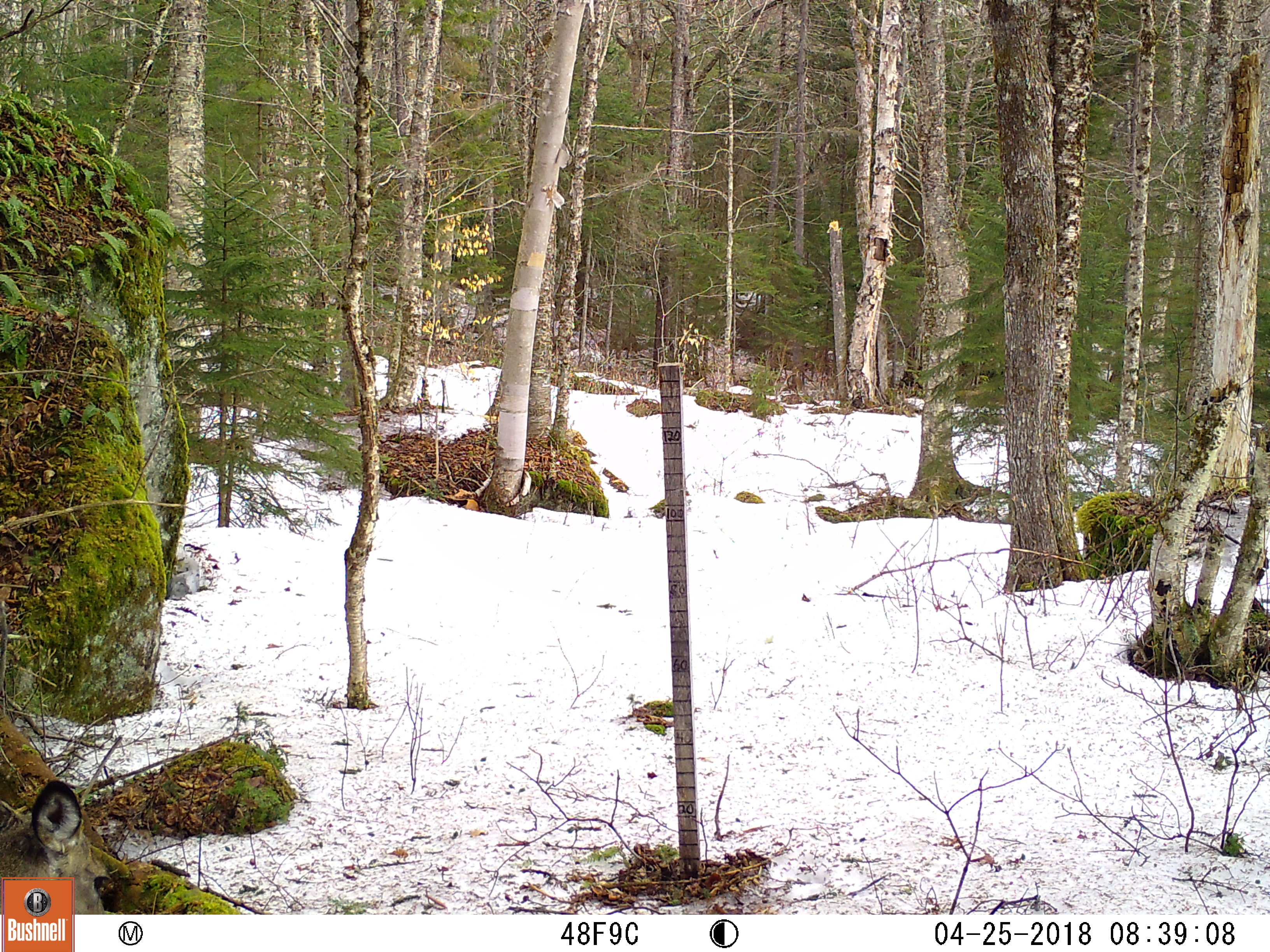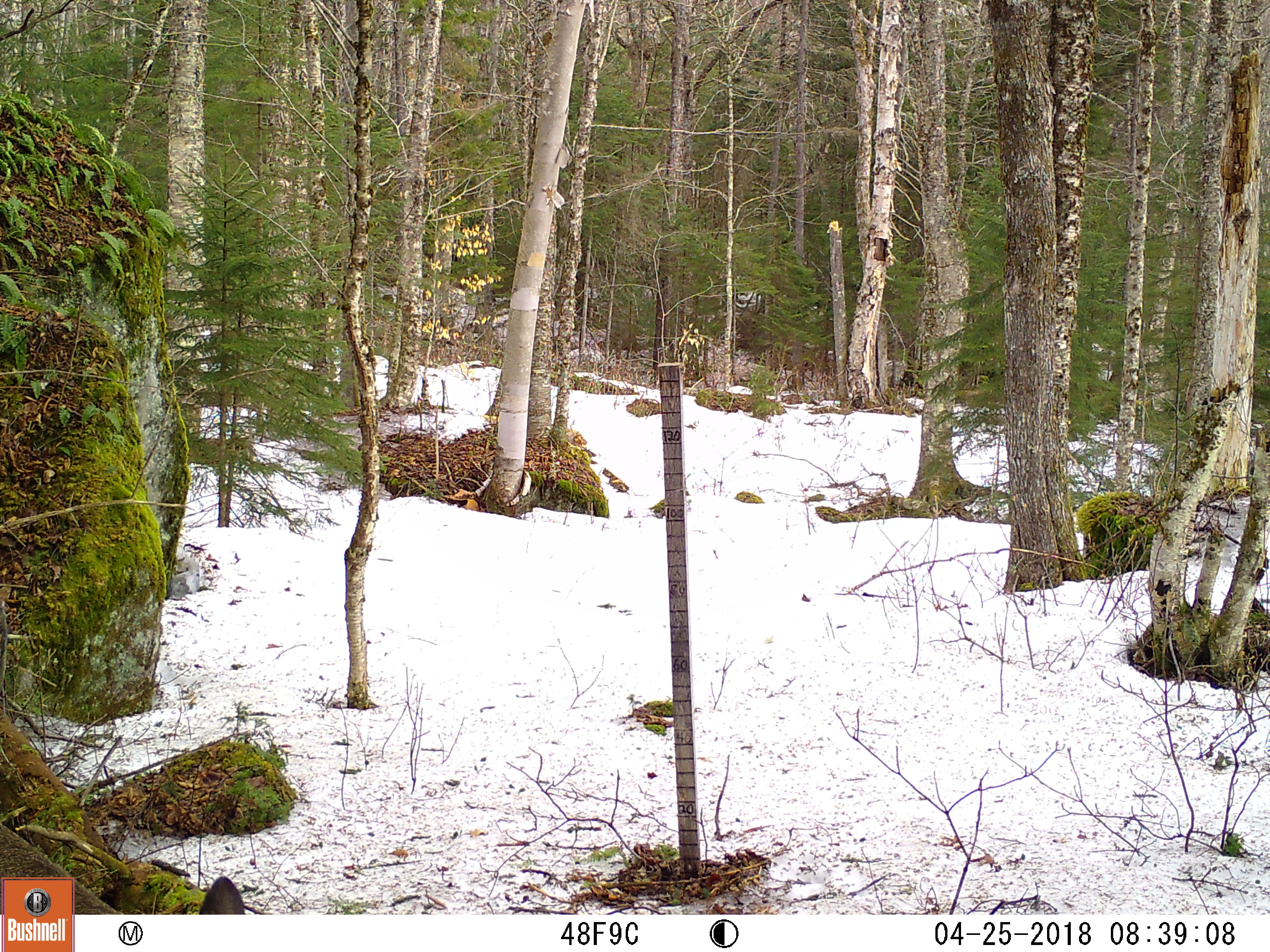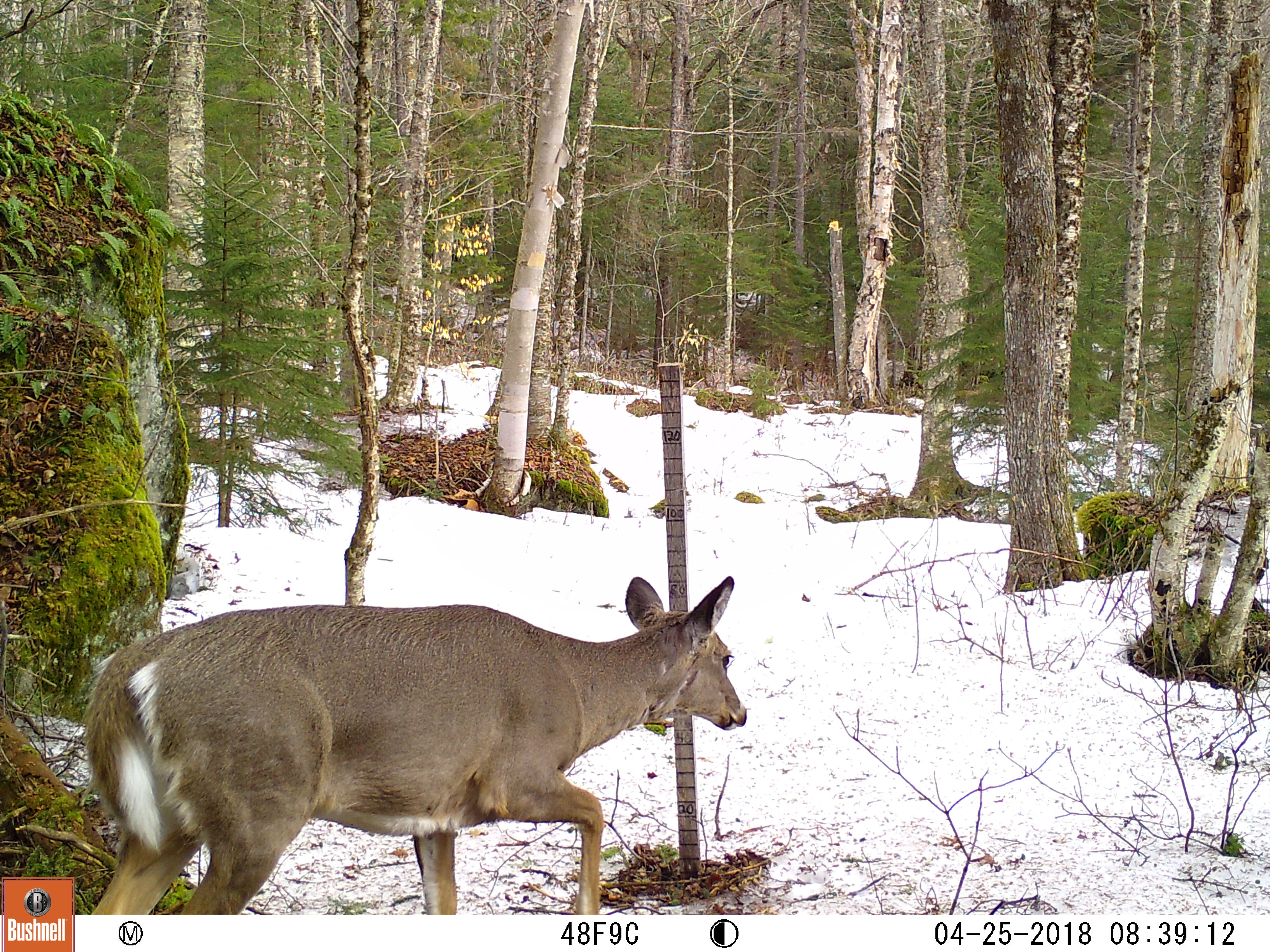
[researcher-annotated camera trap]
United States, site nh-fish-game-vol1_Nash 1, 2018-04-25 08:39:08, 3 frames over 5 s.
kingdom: Animalia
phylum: Chordata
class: Mammalia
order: Artiodactyla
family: Cervidae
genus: Odocoileus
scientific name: Odocoileus virginianus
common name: white-tailed deer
White-tailed deer (Odocoileus virginianus).